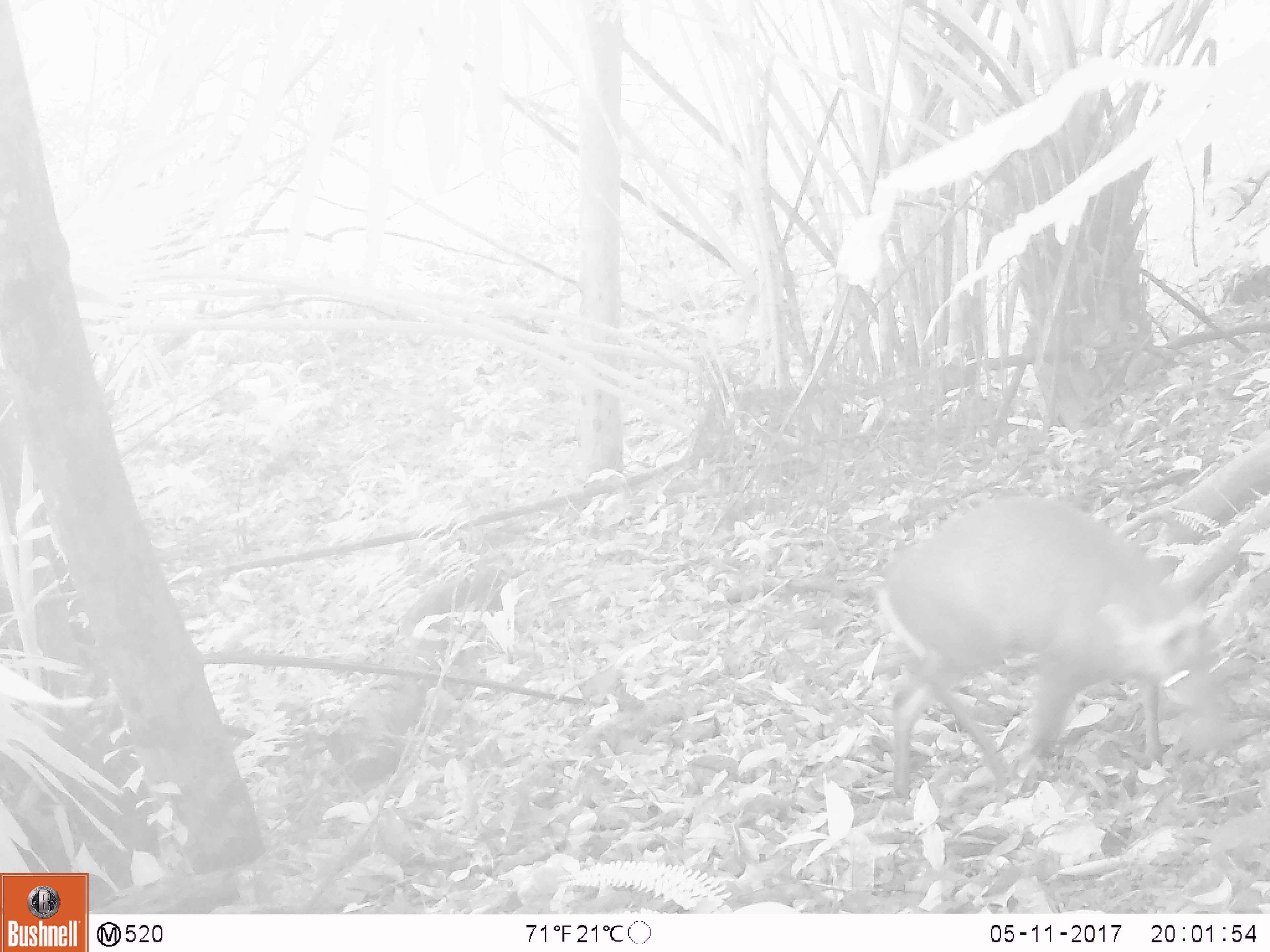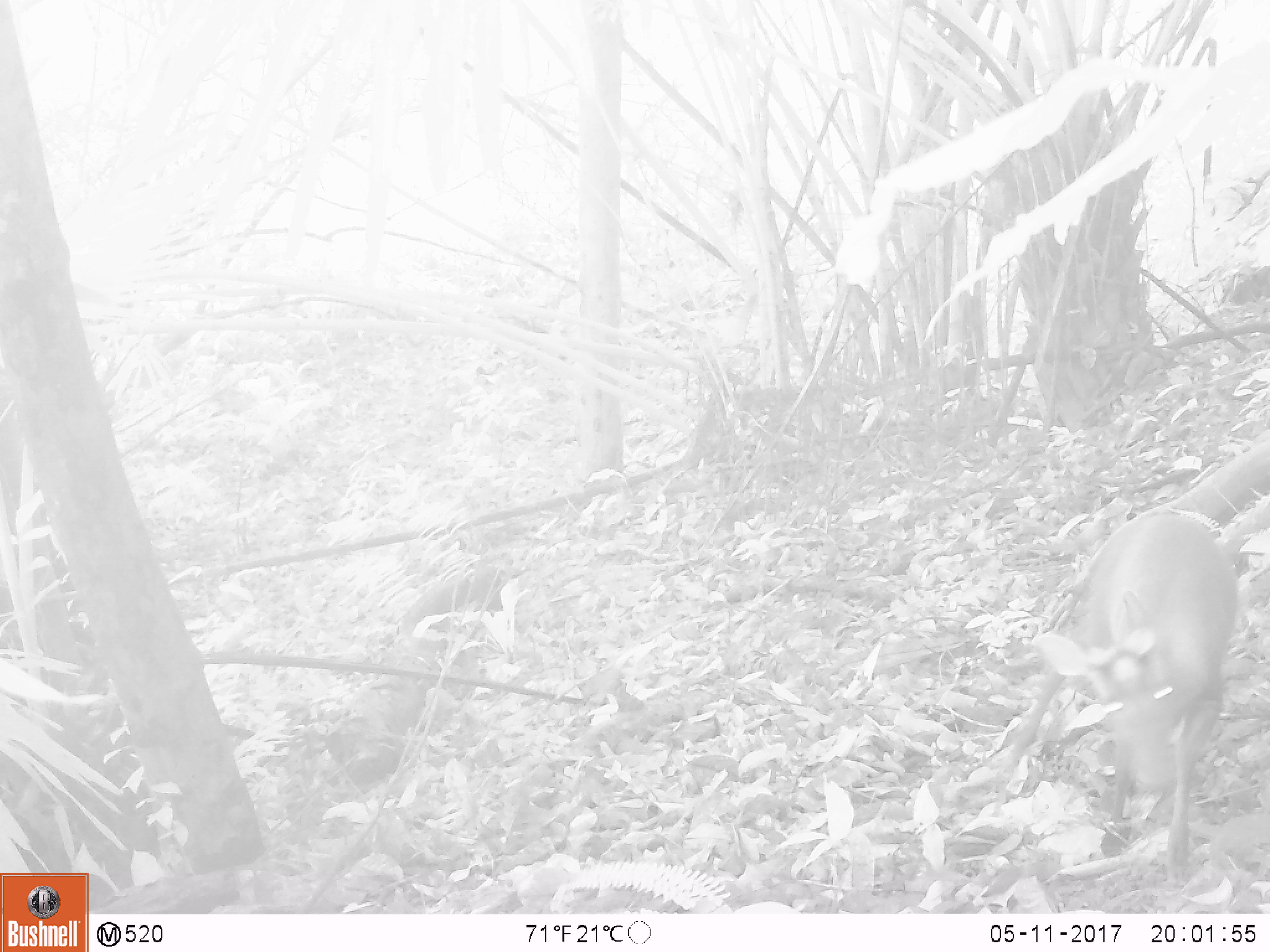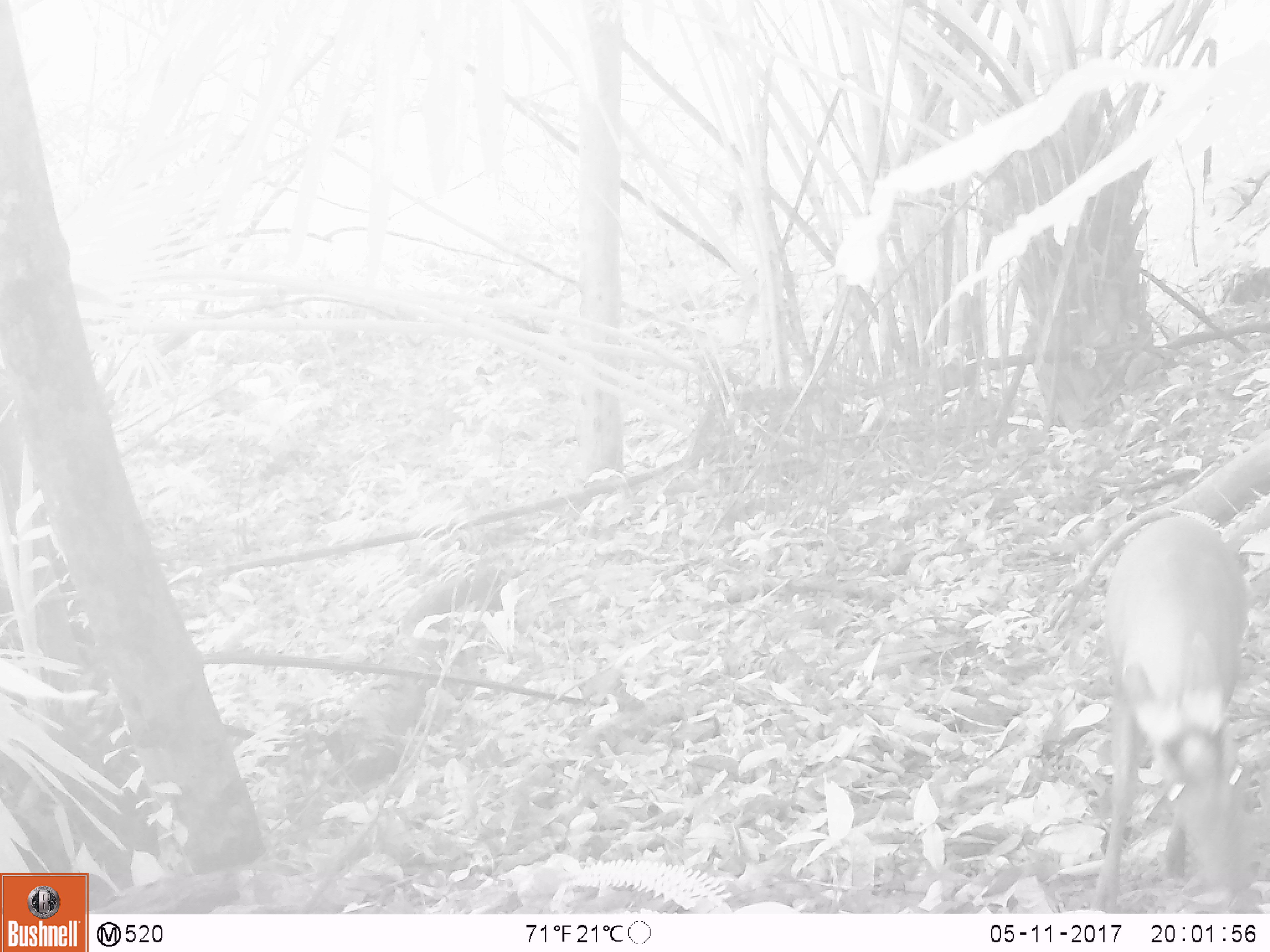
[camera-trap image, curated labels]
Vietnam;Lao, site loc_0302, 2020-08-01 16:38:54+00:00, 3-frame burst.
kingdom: Animalia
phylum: Chordata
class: Mammalia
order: Artiodactyla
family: Cervidae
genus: Muntiacus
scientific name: Muntiacus rooseveltorum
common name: roosevelt's muntjac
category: roosevelts muntjac group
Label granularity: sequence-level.